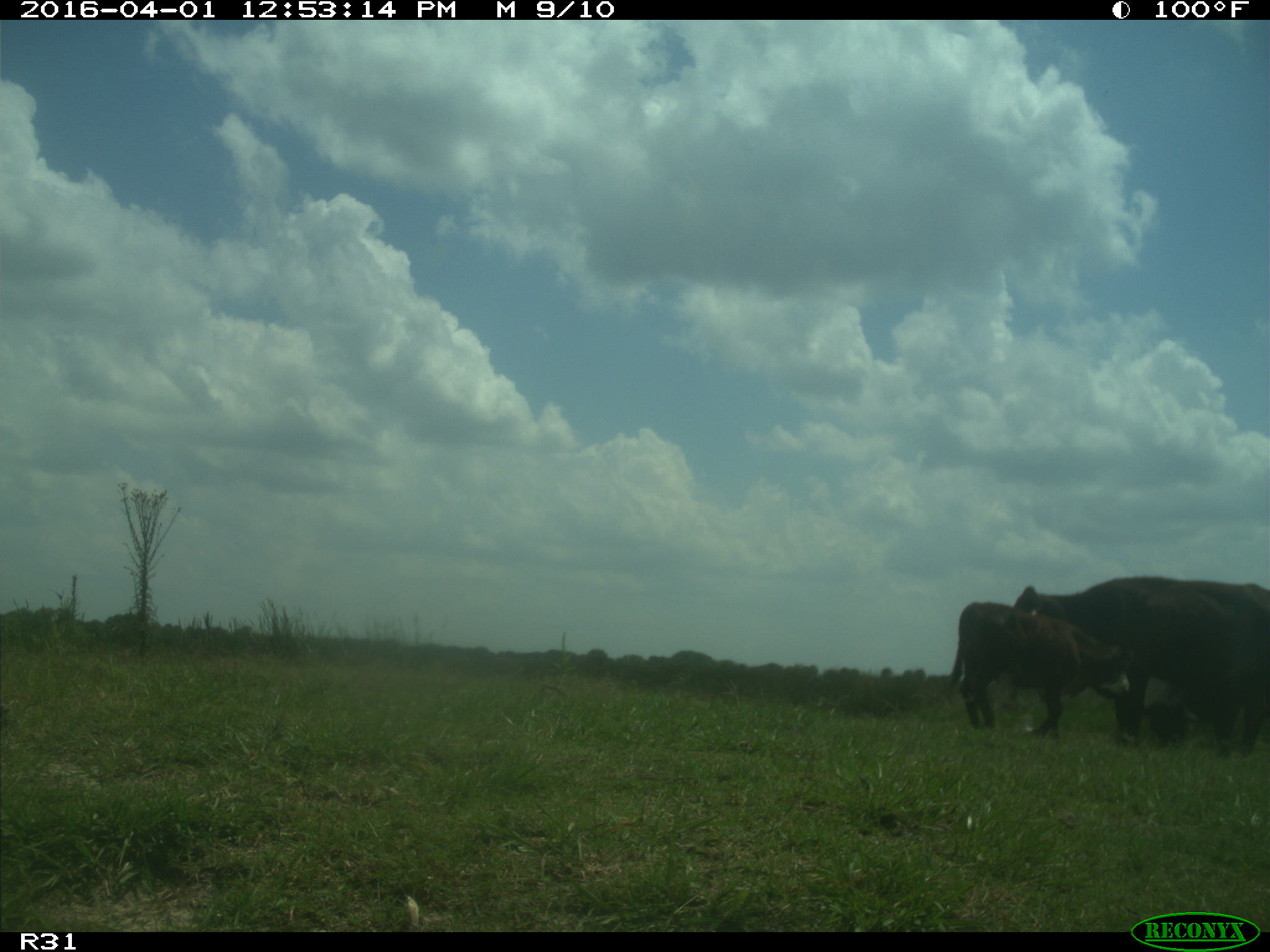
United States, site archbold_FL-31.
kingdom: Animalia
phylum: Chordata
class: Mammalia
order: Artiodactyla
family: Bovidae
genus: Bos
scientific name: Bos taurus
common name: domestic cow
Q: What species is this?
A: Bos taurus (domestic cow).